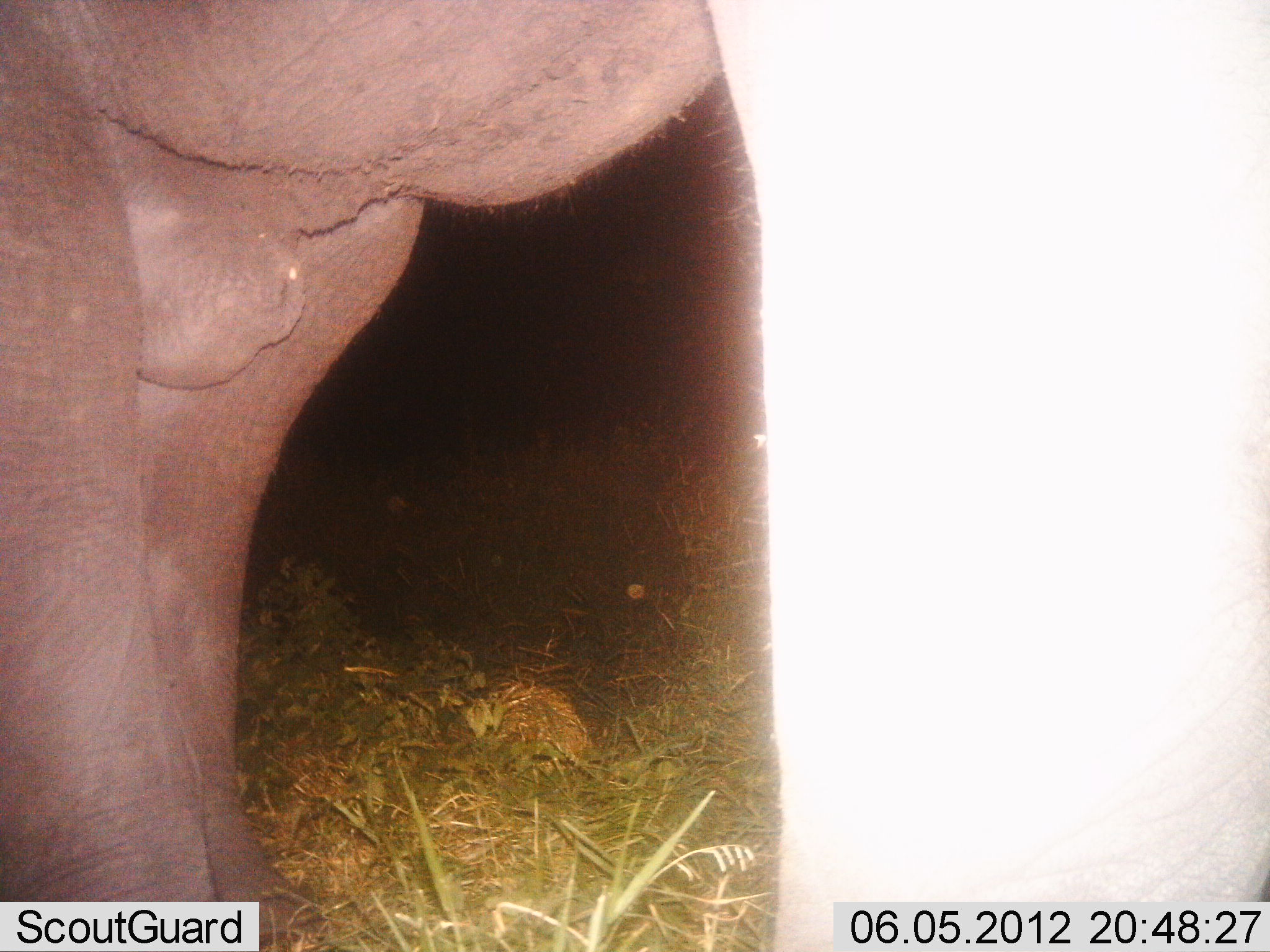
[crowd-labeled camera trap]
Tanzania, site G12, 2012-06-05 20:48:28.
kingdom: Animalia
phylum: Chordata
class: Mammalia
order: Proboscidea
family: Elephantidae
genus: Loxodonta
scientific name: Loxodonta africana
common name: african bush elephant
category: elephant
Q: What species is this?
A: Elephant (african bush elephant) (Loxodonta africana).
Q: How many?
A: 1.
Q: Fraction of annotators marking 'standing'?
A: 100%.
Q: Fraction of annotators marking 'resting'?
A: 0%.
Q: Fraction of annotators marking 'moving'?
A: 0%.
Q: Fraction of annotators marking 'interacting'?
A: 0%.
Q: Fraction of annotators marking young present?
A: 0%.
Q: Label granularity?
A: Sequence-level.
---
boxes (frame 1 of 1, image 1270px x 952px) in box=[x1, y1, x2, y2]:
animal: box=[0, 3, 773, 952]; box=[704, 0, 1269, 952]